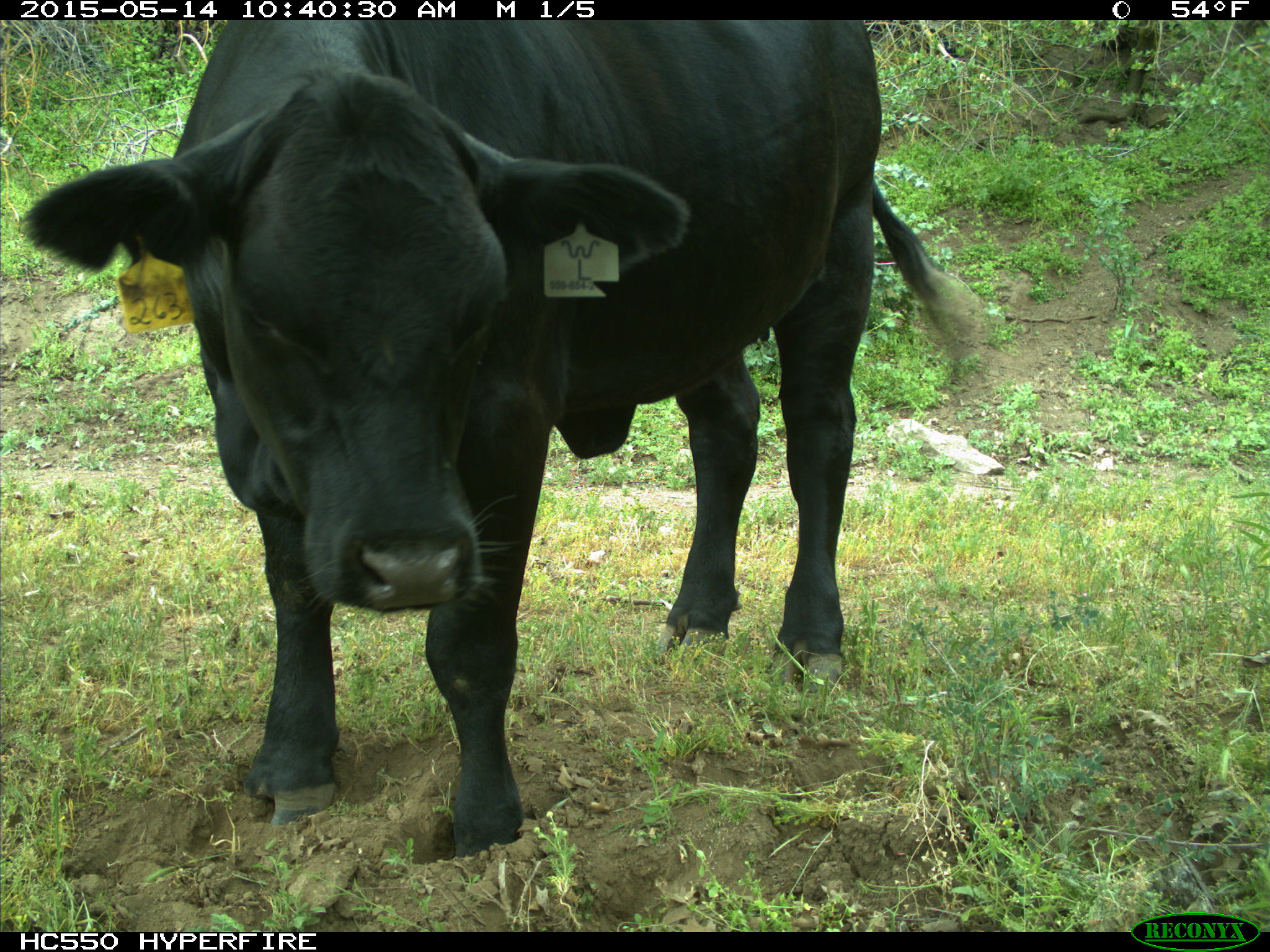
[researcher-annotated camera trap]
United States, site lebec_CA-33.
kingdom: Animalia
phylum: Chordata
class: Mammalia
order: Artiodactyla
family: Bovidae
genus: Bos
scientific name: Bos taurus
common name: domestic cow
Bos taurus (domestic cow).